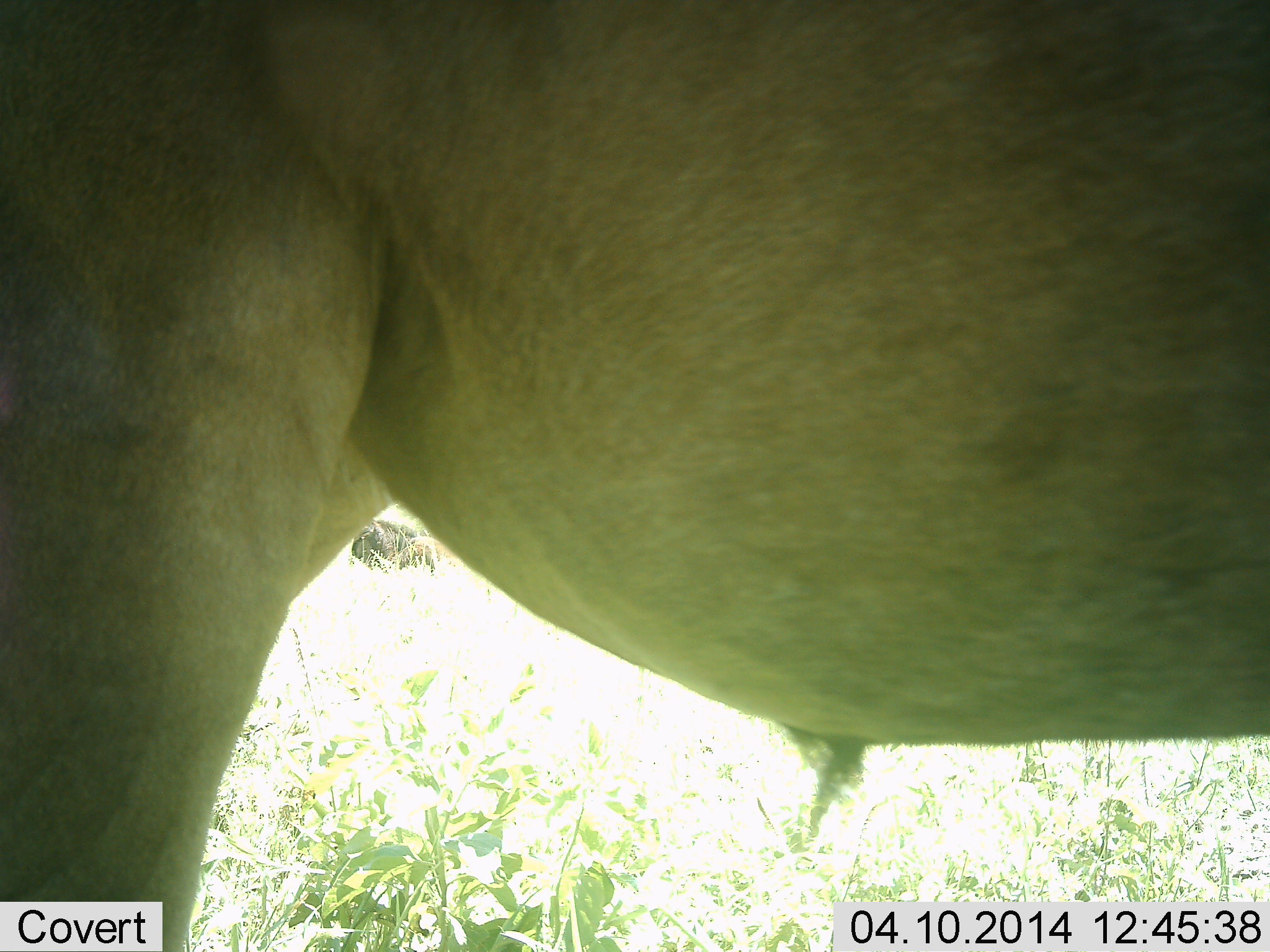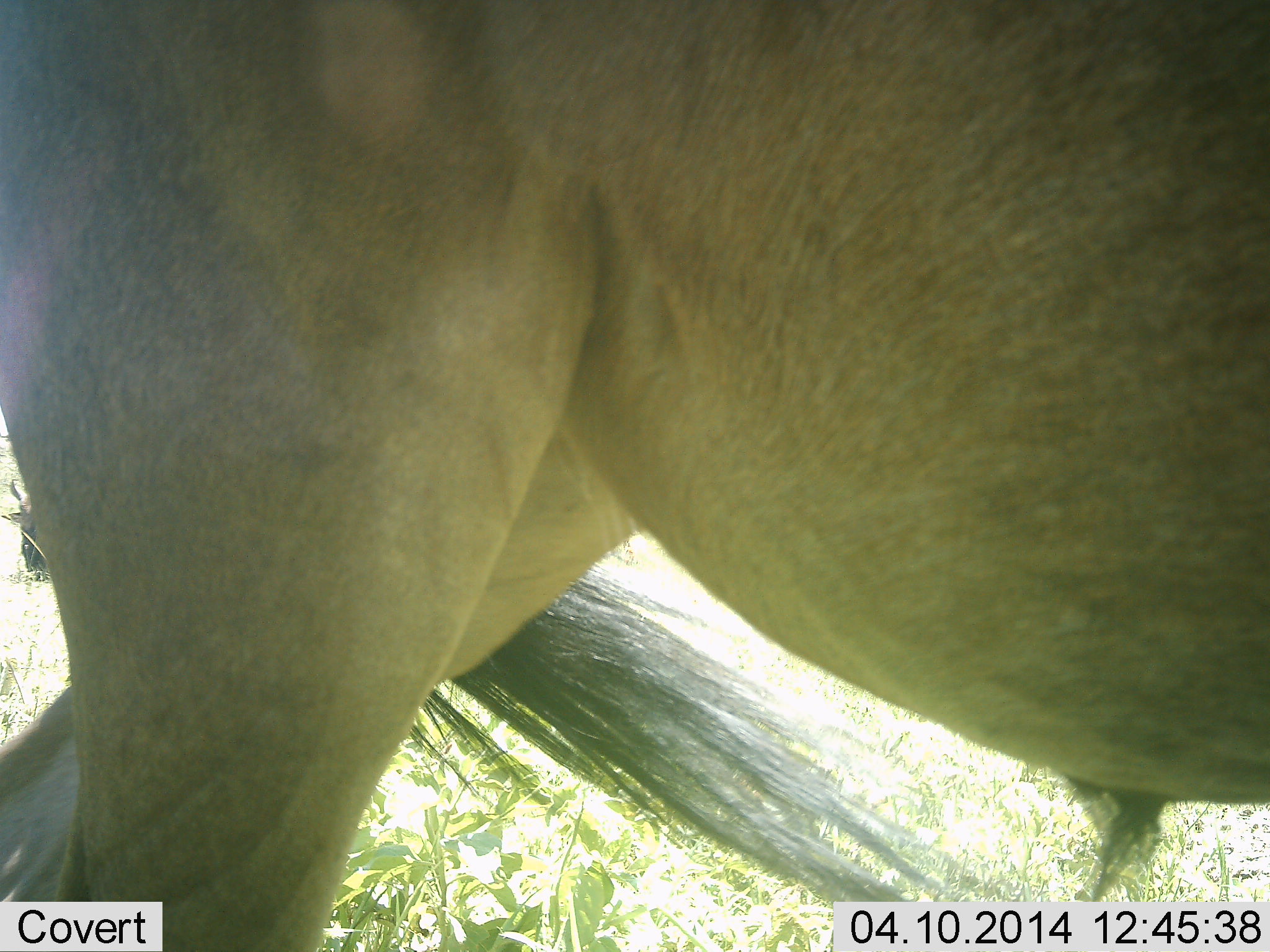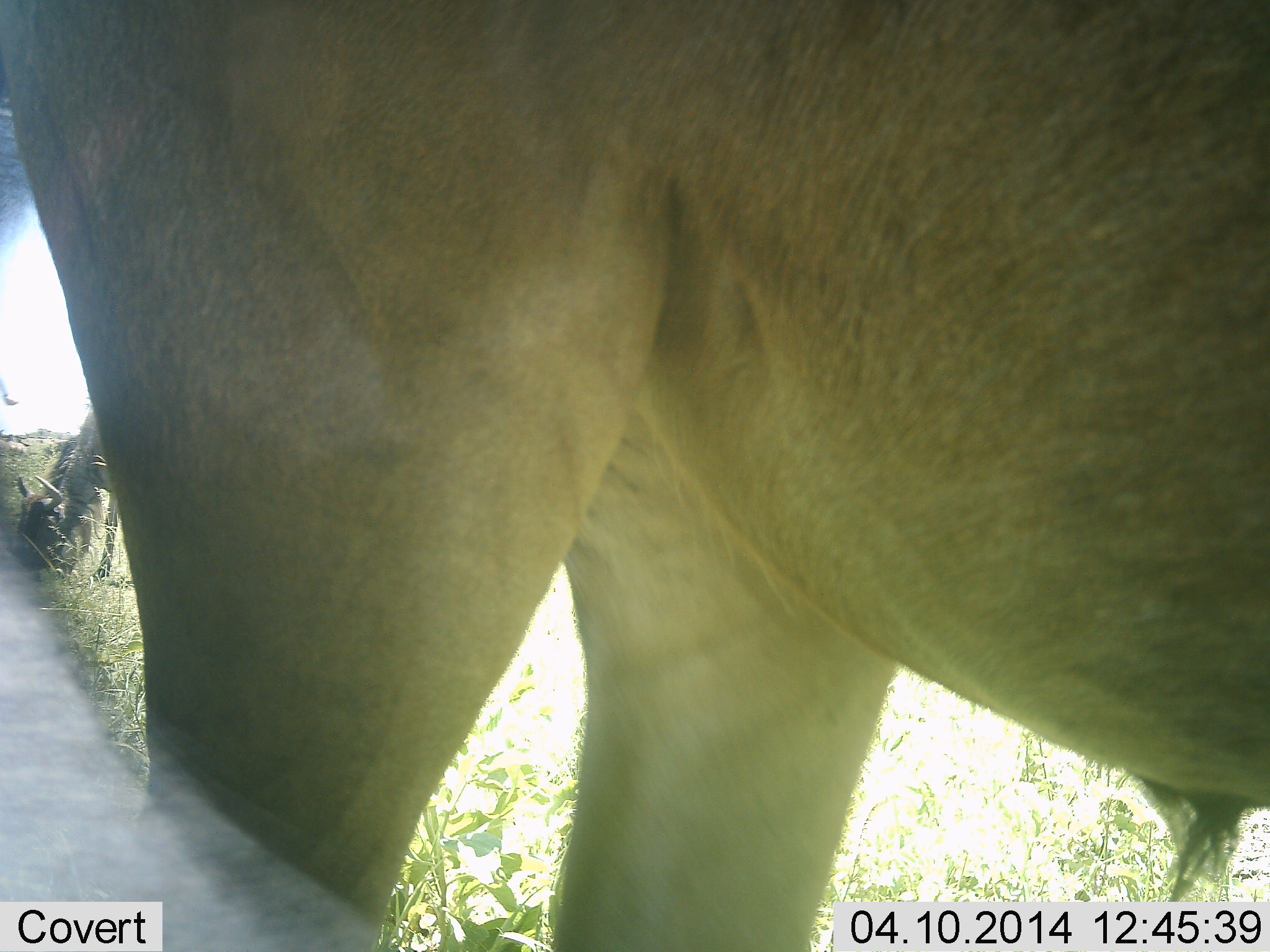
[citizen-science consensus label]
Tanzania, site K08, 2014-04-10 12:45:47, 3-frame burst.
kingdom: Animalia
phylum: Chordata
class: Mammalia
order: Artiodactyla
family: Bovidae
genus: Connochaetes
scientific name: Connochaetes taurinus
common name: blue wildebeest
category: wildebeest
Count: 2.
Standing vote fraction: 50%.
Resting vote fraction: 0%.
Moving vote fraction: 50%.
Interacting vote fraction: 0%.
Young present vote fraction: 0%.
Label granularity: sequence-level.